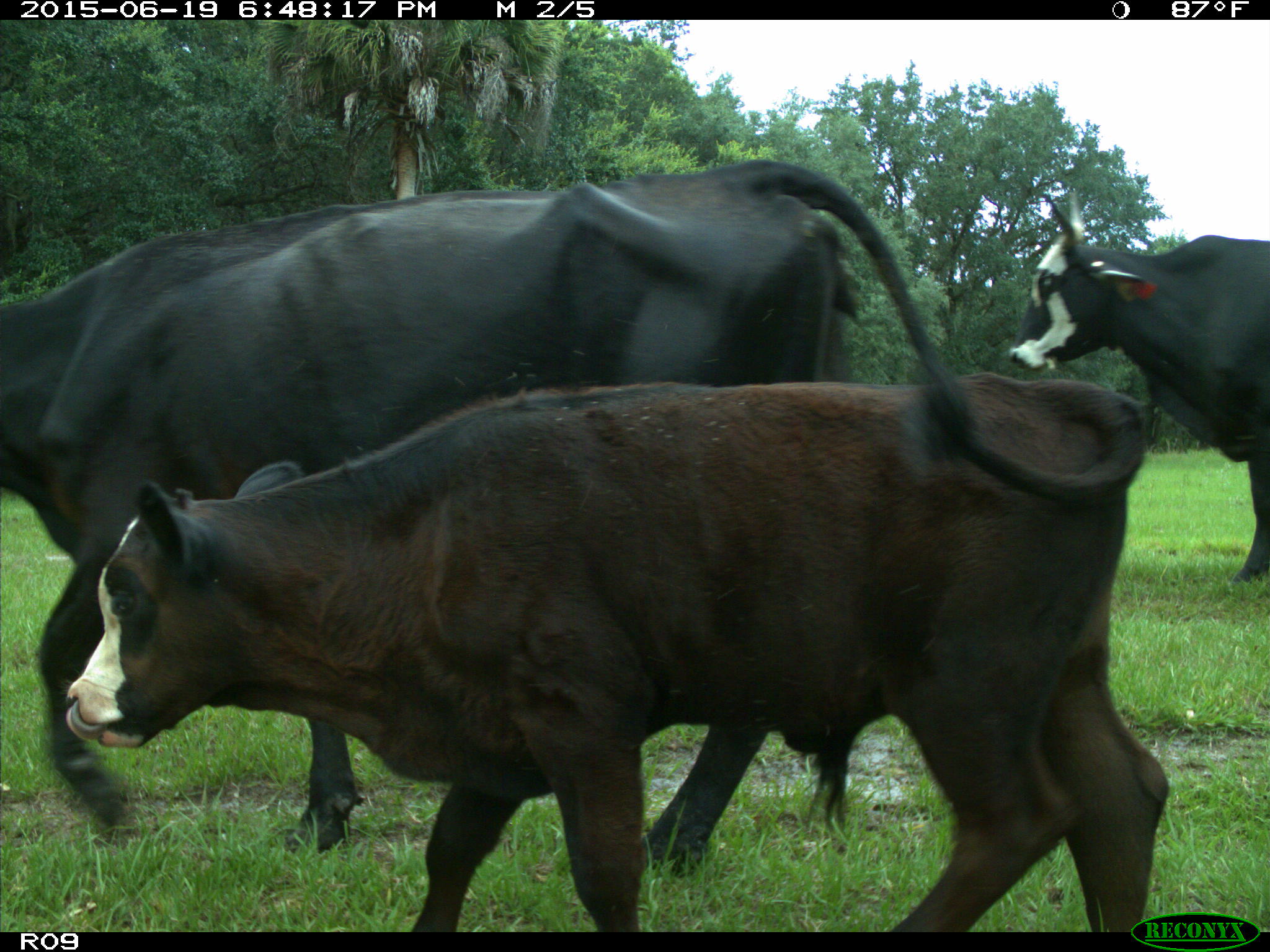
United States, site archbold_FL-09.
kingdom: Animalia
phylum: Chordata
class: Mammalia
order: Artiodactyla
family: Bovidae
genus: Bos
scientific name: Bos taurus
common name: domestic cow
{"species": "Bos taurus (domestic cow)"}